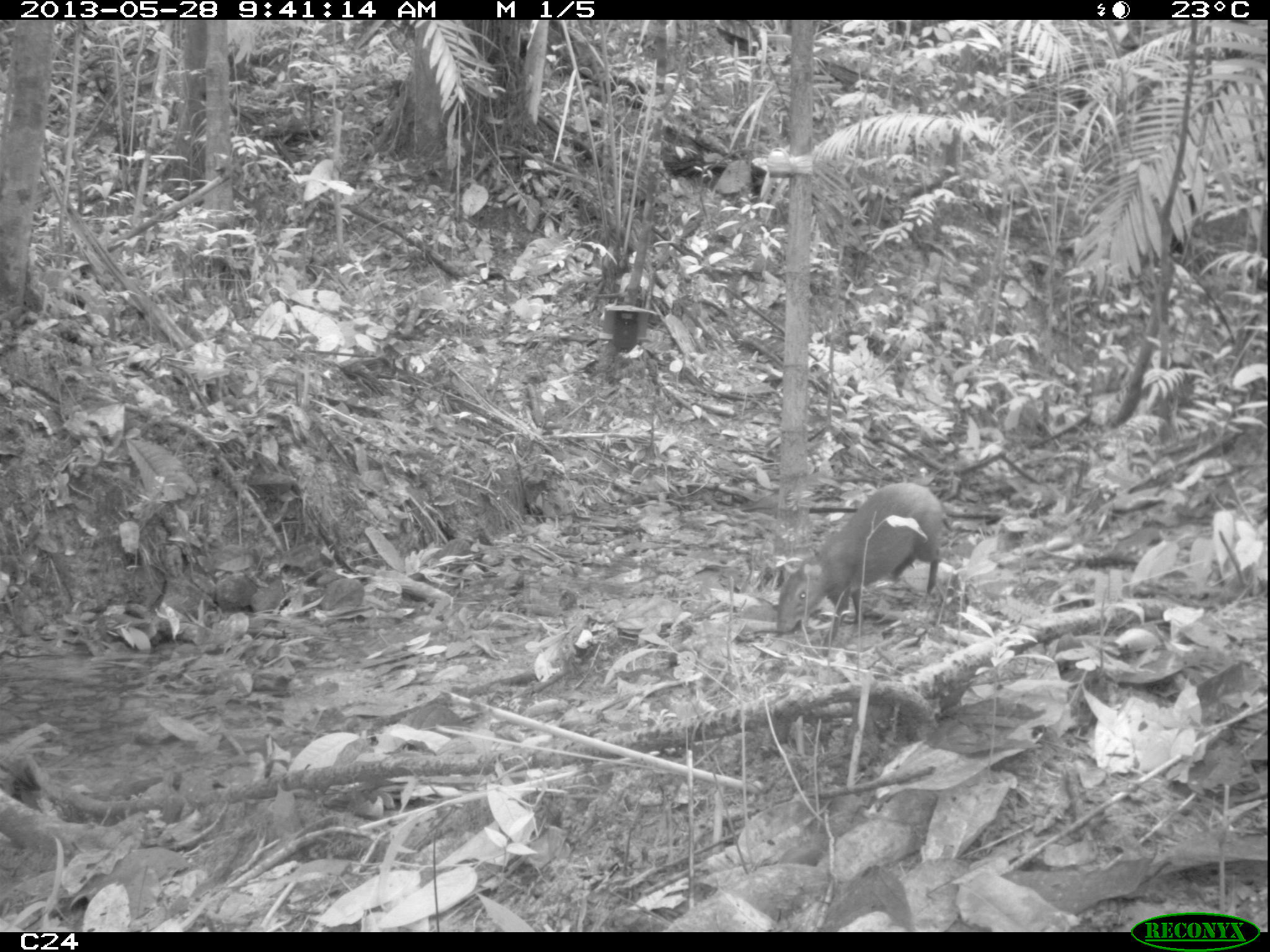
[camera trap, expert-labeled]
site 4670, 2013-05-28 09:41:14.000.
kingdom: Animalia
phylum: Chordata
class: Mammalia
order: Rodentia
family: Dasyproctidae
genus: Dasyprocta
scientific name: Dasyprocta leporina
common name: red-rumped agouti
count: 1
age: adult